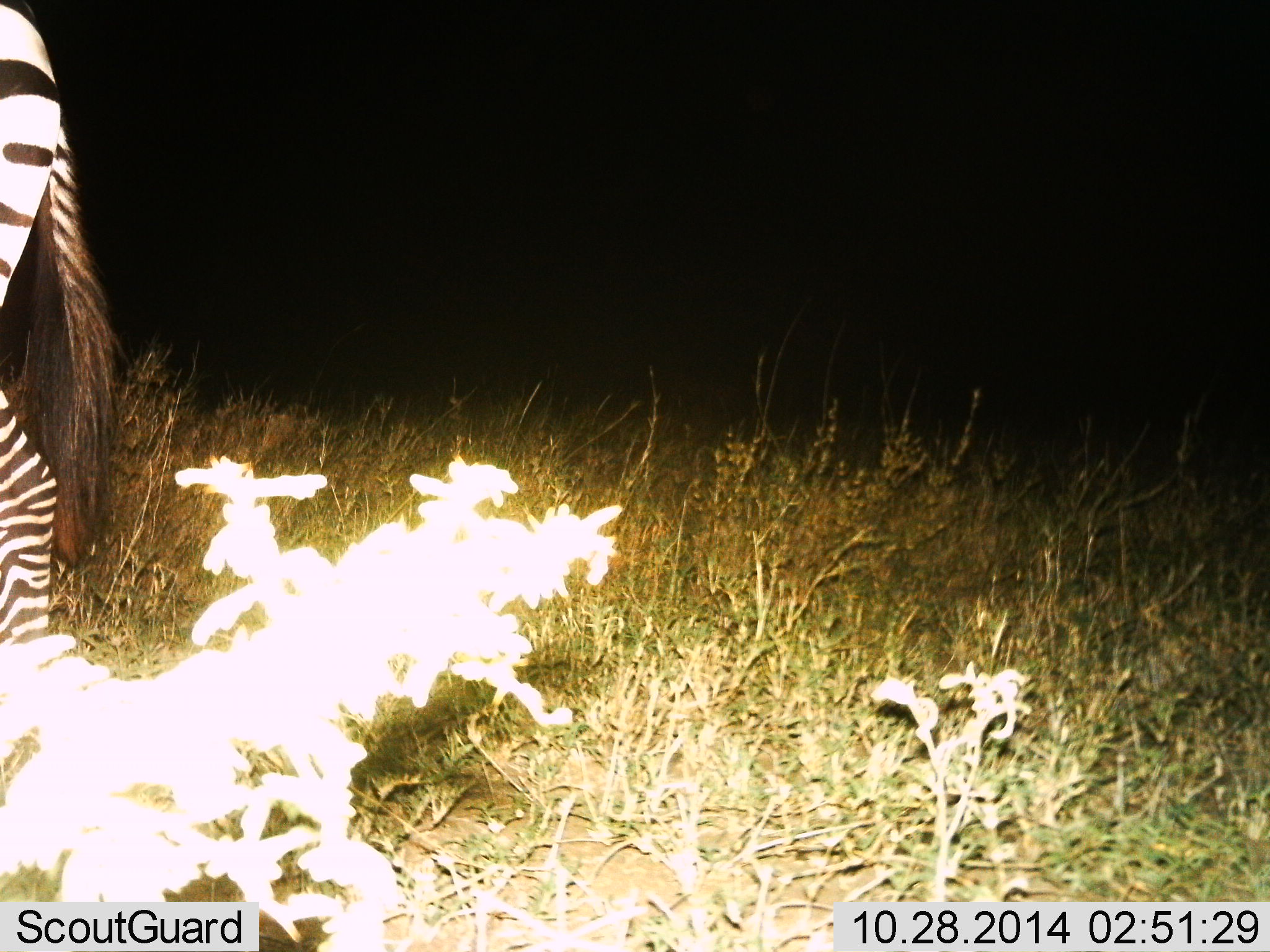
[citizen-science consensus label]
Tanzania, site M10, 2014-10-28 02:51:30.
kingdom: Animalia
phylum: Chordata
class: Mammalia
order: Perissodactyla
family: Equidae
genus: Equus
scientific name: Equus quagga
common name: plains zebra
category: zebra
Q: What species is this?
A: Zebra (plains zebra) (Equus quagga).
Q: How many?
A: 1.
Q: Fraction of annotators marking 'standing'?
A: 80%.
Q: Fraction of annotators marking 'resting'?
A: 0%.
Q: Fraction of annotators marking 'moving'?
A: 20%.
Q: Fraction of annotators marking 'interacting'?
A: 0%.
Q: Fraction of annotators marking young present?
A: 0%.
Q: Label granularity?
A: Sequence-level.